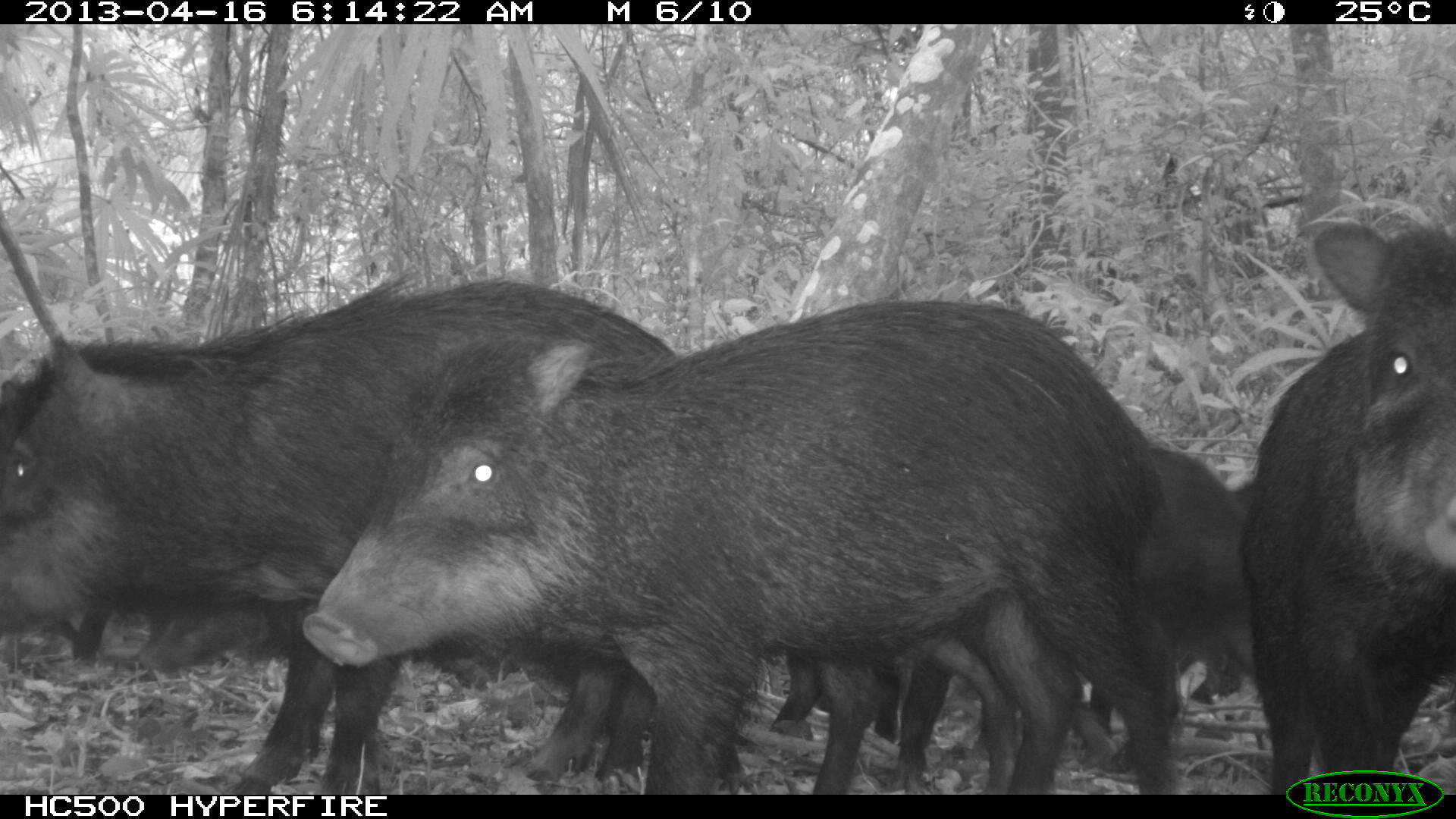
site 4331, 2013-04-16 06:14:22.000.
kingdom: Animalia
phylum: Chordata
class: Mammalia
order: Artiodactyla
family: Tayassuidae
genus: Tayassu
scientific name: Tayassu pecari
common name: white-lipped peccary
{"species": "Tayassu pecari (white-lipped peccary)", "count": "11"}